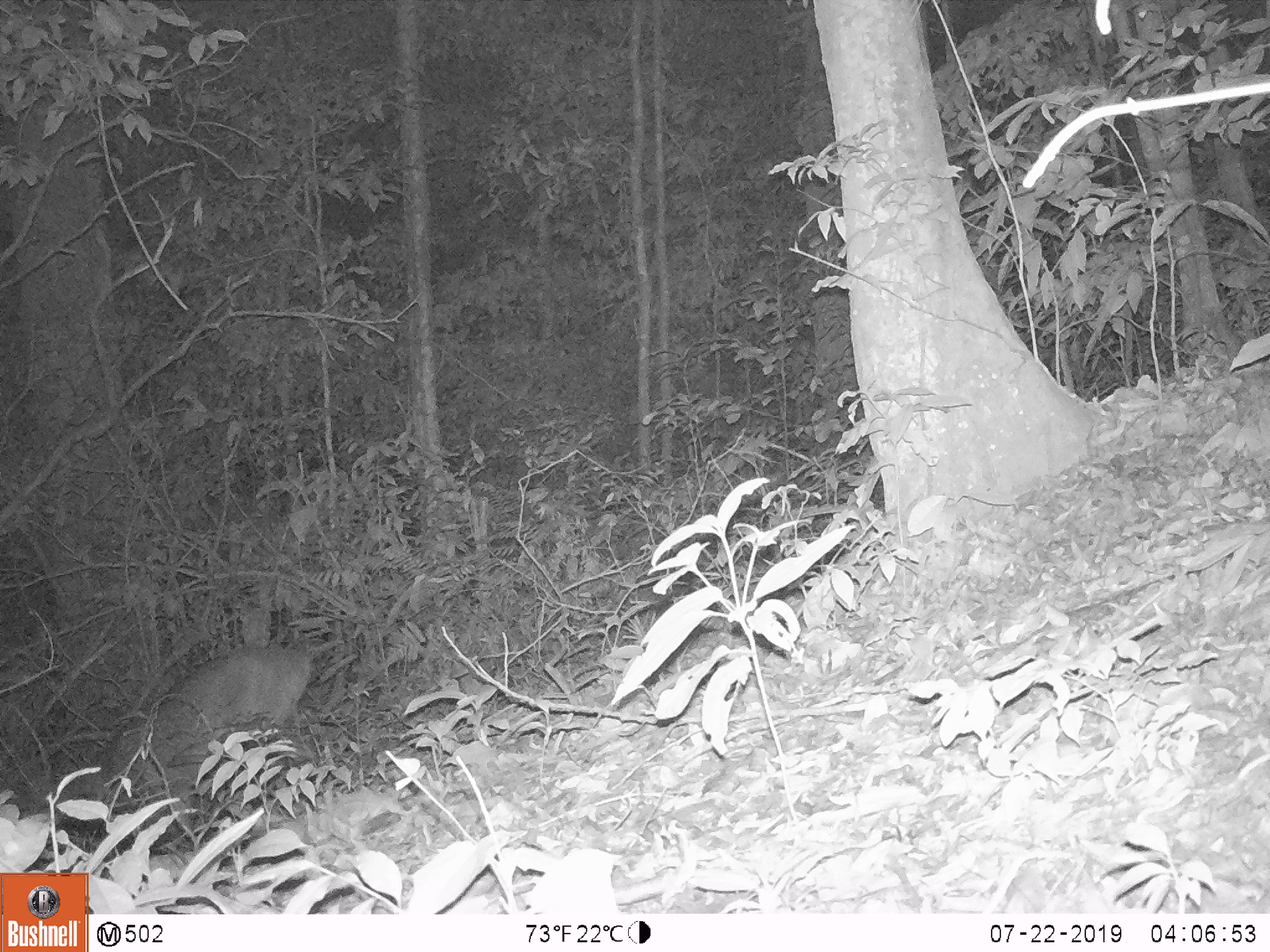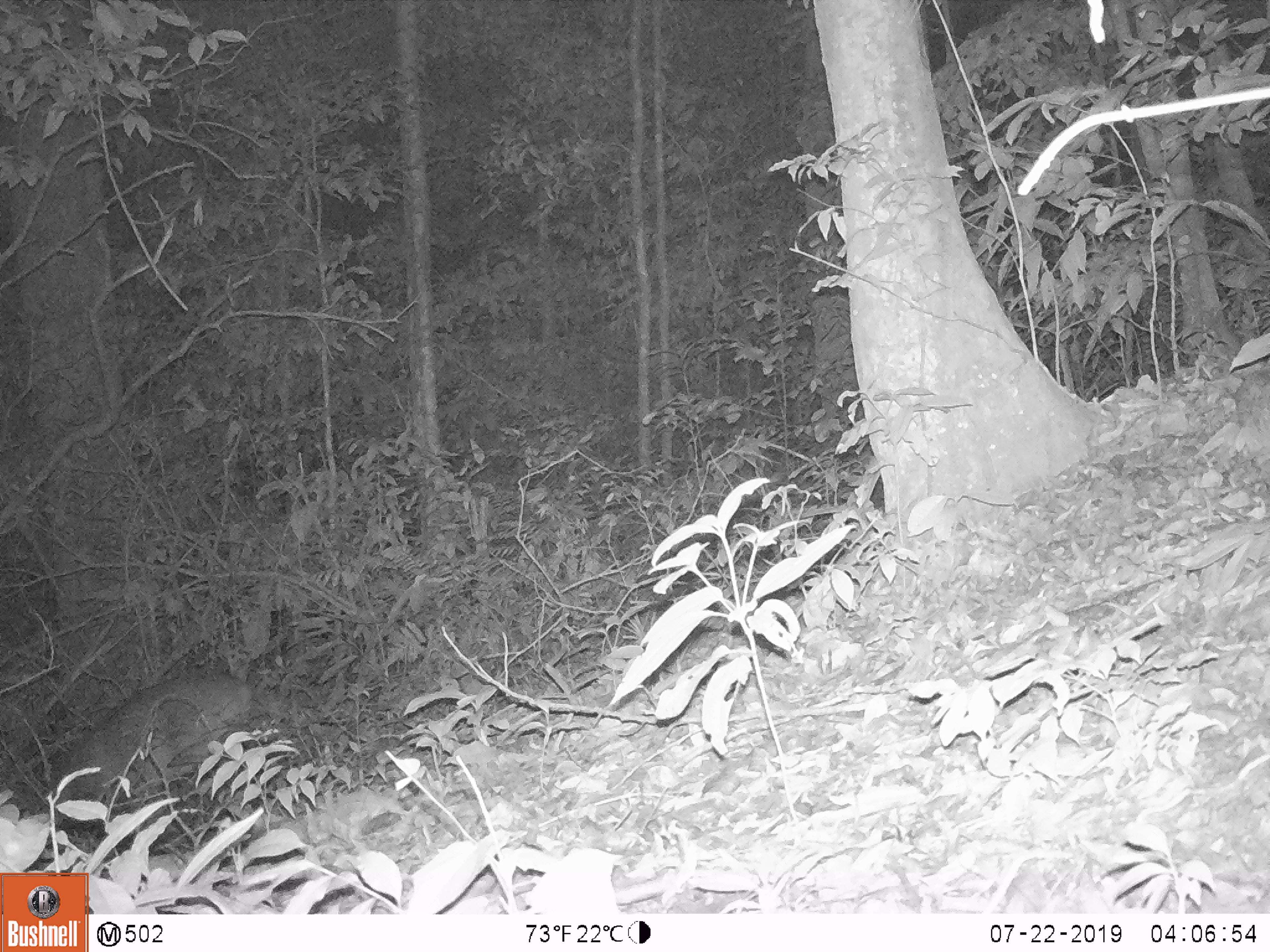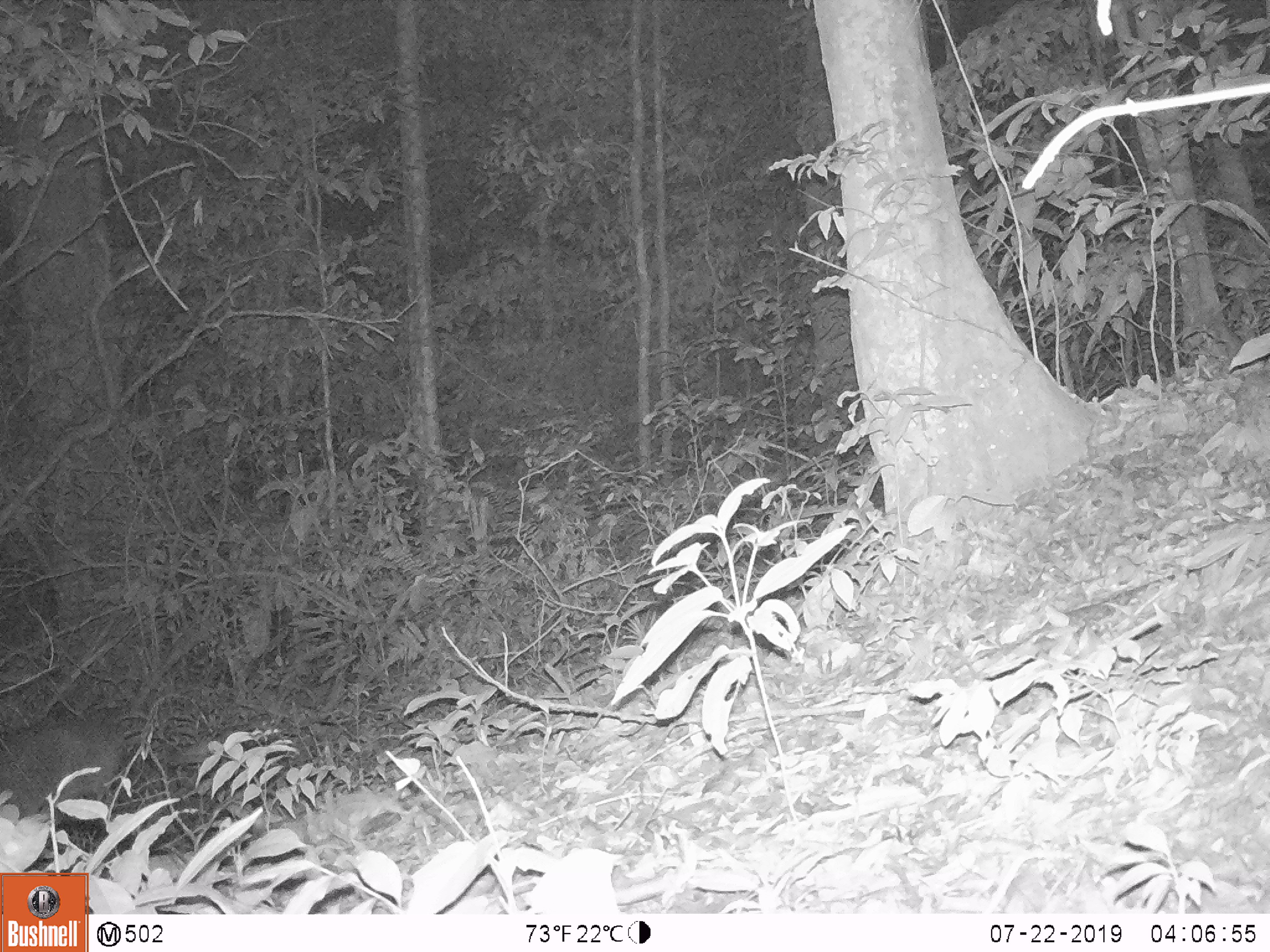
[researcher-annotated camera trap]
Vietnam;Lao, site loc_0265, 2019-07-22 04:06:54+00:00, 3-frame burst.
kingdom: Animalia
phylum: Chordata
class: Mammalia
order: Artiodactyla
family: Cervidae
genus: Muntiacus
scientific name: Muntiacus vuquangensis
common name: large-antlered muntjac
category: large antlered muntjac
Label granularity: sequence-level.